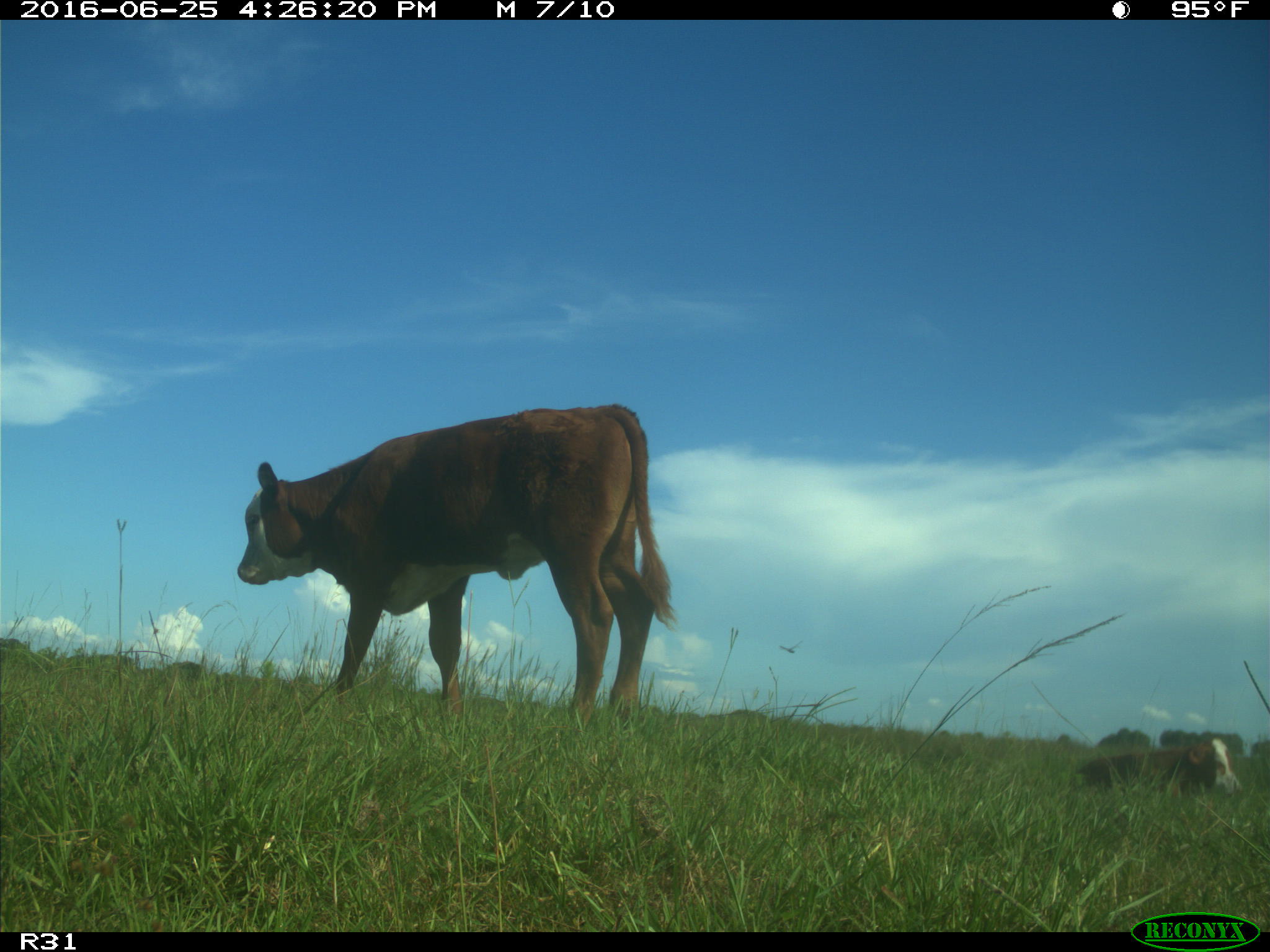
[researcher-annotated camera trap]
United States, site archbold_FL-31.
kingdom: Animalia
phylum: Chordata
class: Mammalia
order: Artiodactyla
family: Bovidae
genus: Bos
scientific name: Bos taurus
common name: domestic cow